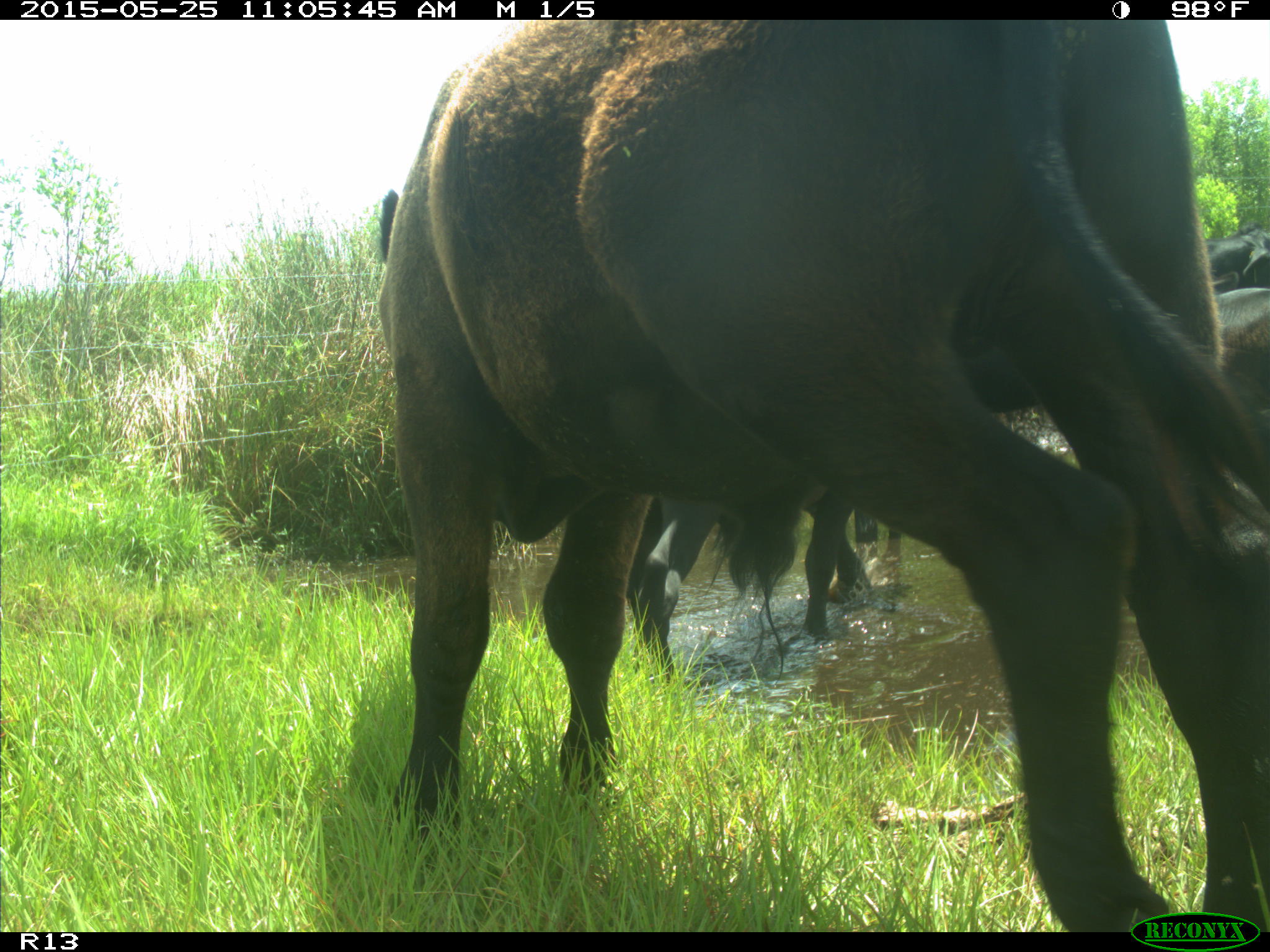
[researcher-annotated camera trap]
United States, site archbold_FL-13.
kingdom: Animalia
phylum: Chordata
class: Mammalia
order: Artiodactyla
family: Bovidae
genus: Bos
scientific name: Bos taurus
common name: domestic cow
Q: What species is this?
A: Bos taurus (domestic cow).